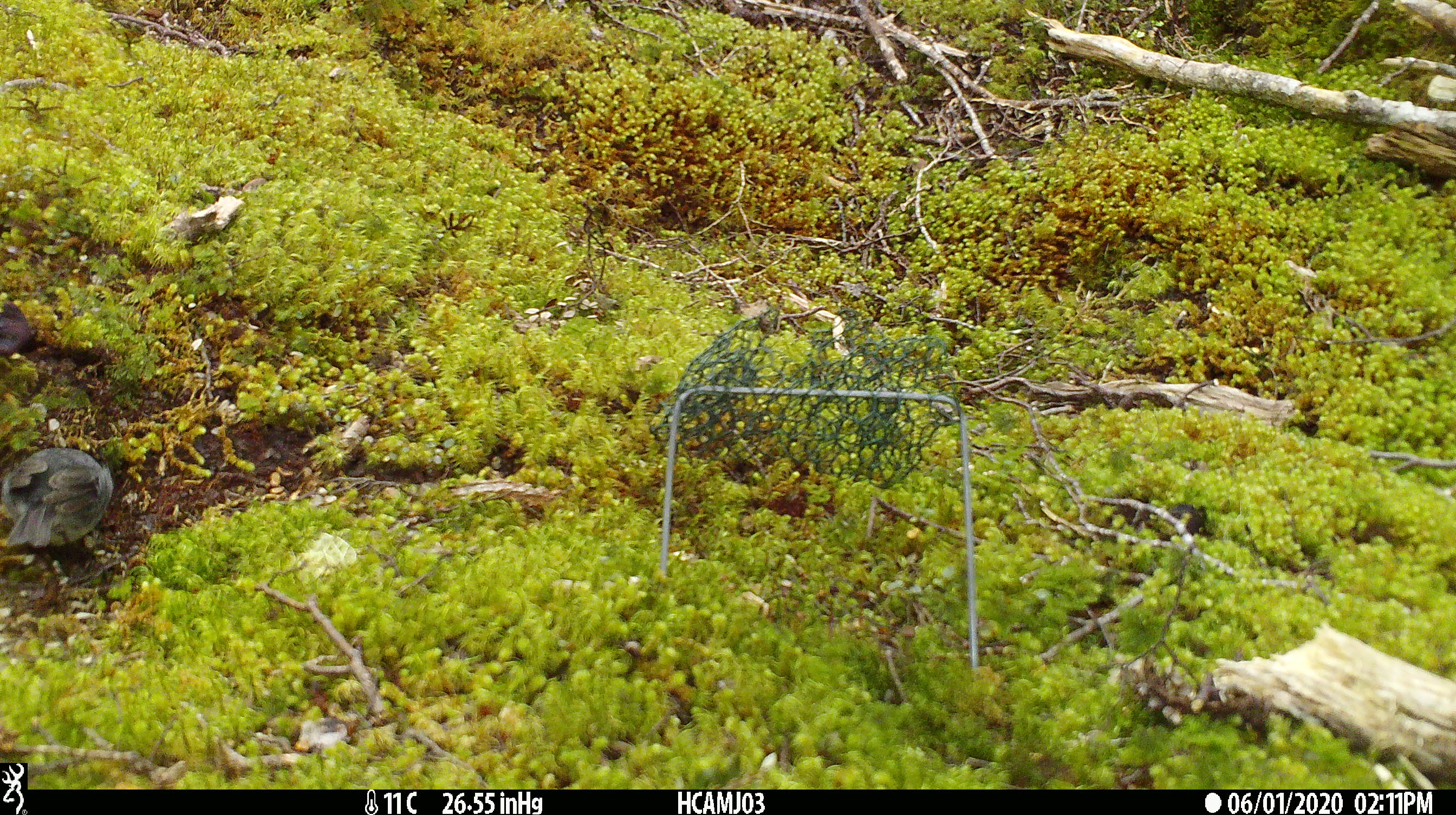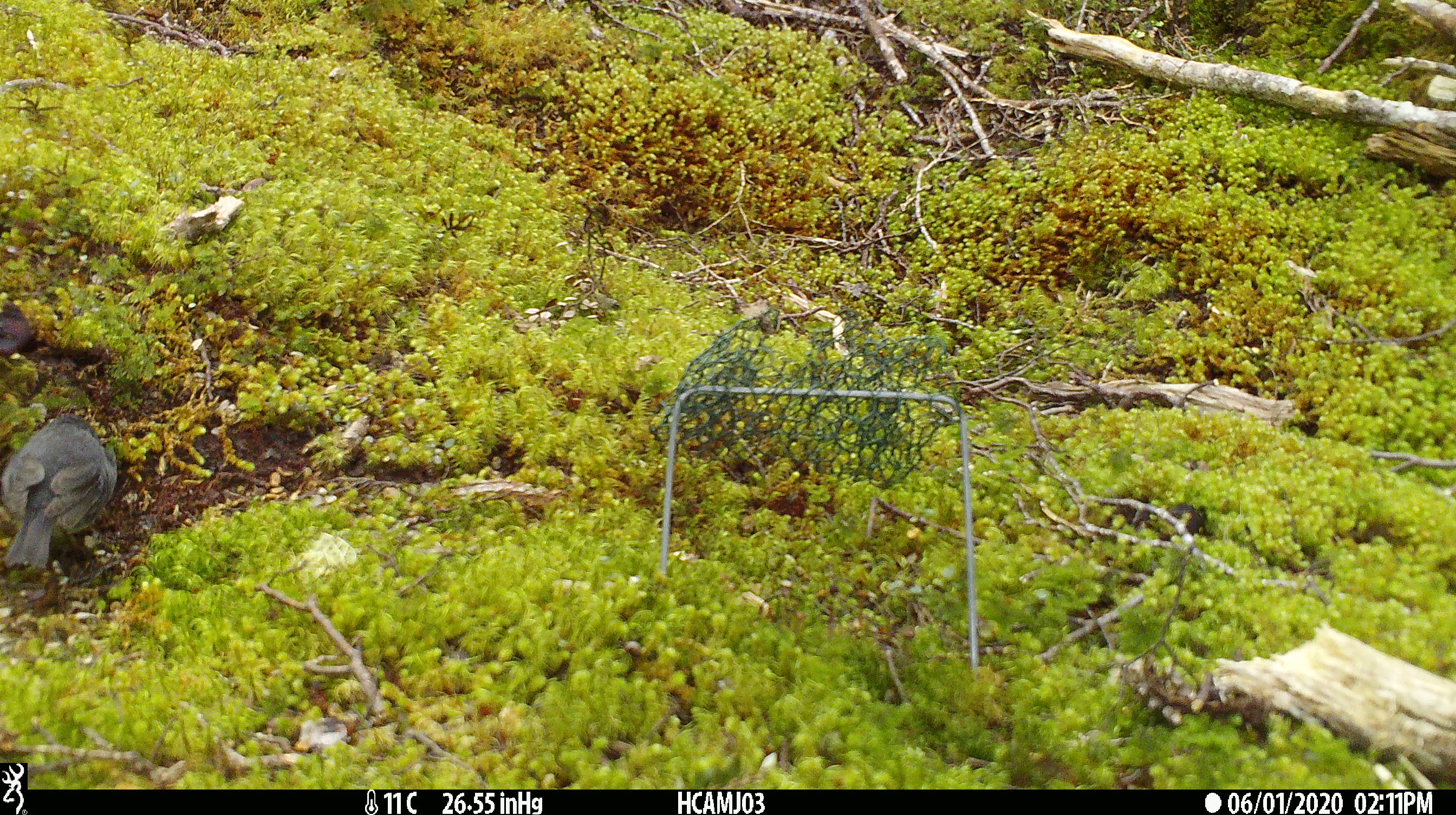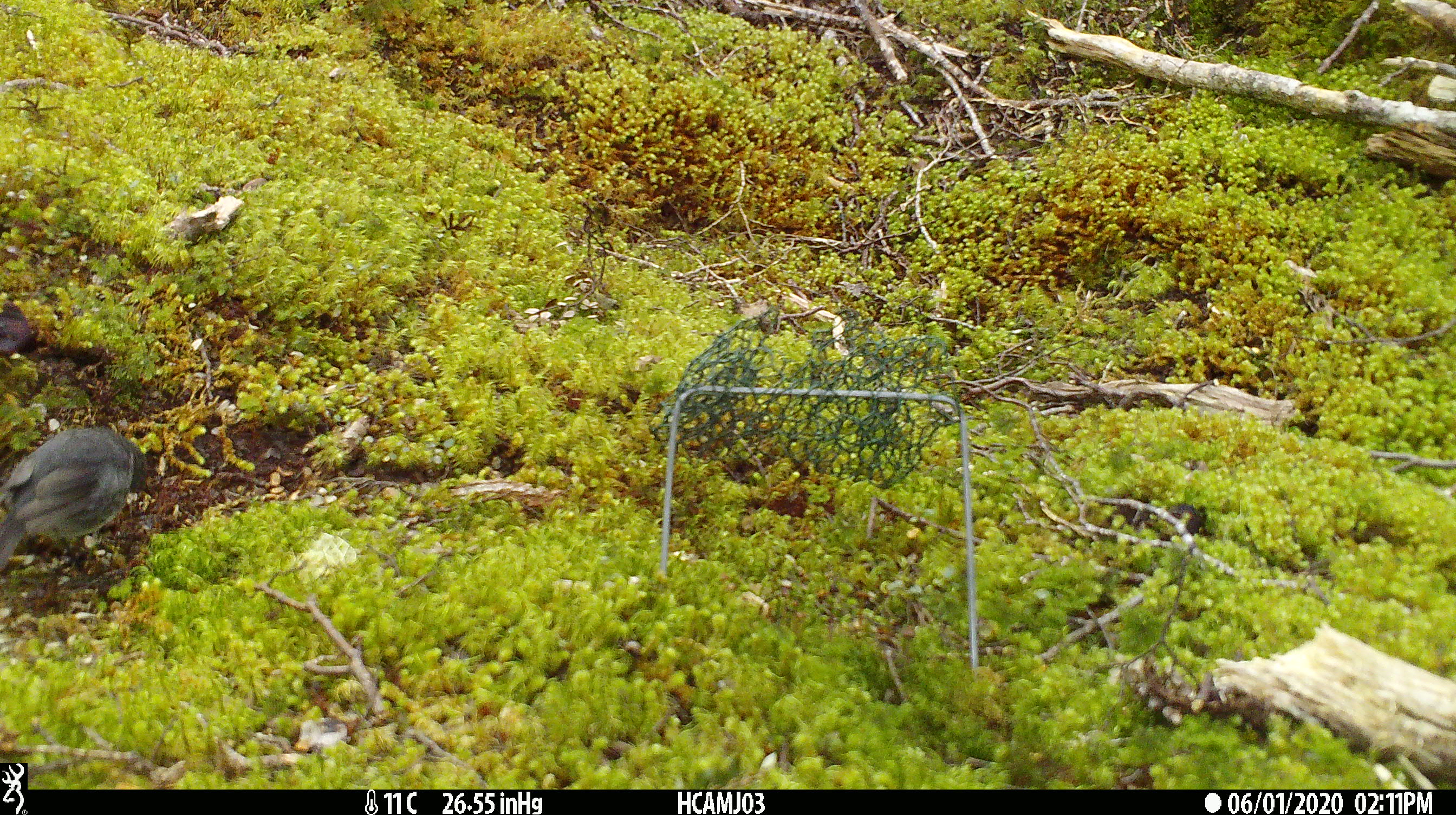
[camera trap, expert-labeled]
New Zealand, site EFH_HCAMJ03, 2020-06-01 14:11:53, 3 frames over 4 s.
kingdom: Animalia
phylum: Chordata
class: Aves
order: Passeriformes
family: Petroicidae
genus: Petroica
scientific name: Petroica australis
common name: new zealand robin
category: robin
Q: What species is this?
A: Robin (new zealand robin) (Petroica australis).